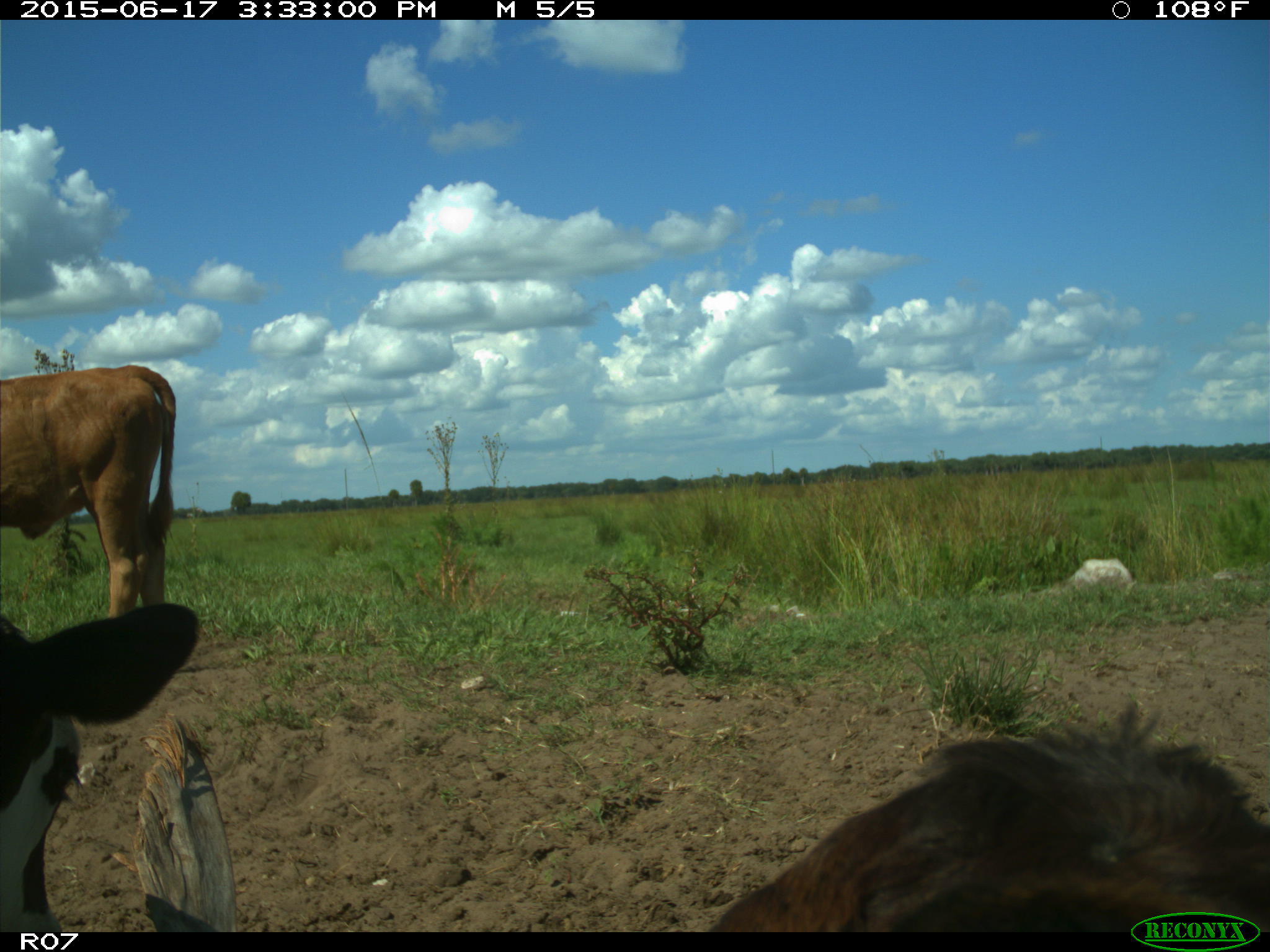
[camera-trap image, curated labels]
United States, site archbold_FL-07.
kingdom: Animalia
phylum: Chordata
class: Mammalia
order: Artiodactyla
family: Bovidae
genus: Bos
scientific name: Bos taurus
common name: domestic cow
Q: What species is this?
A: Bos taurus (domestic cow).